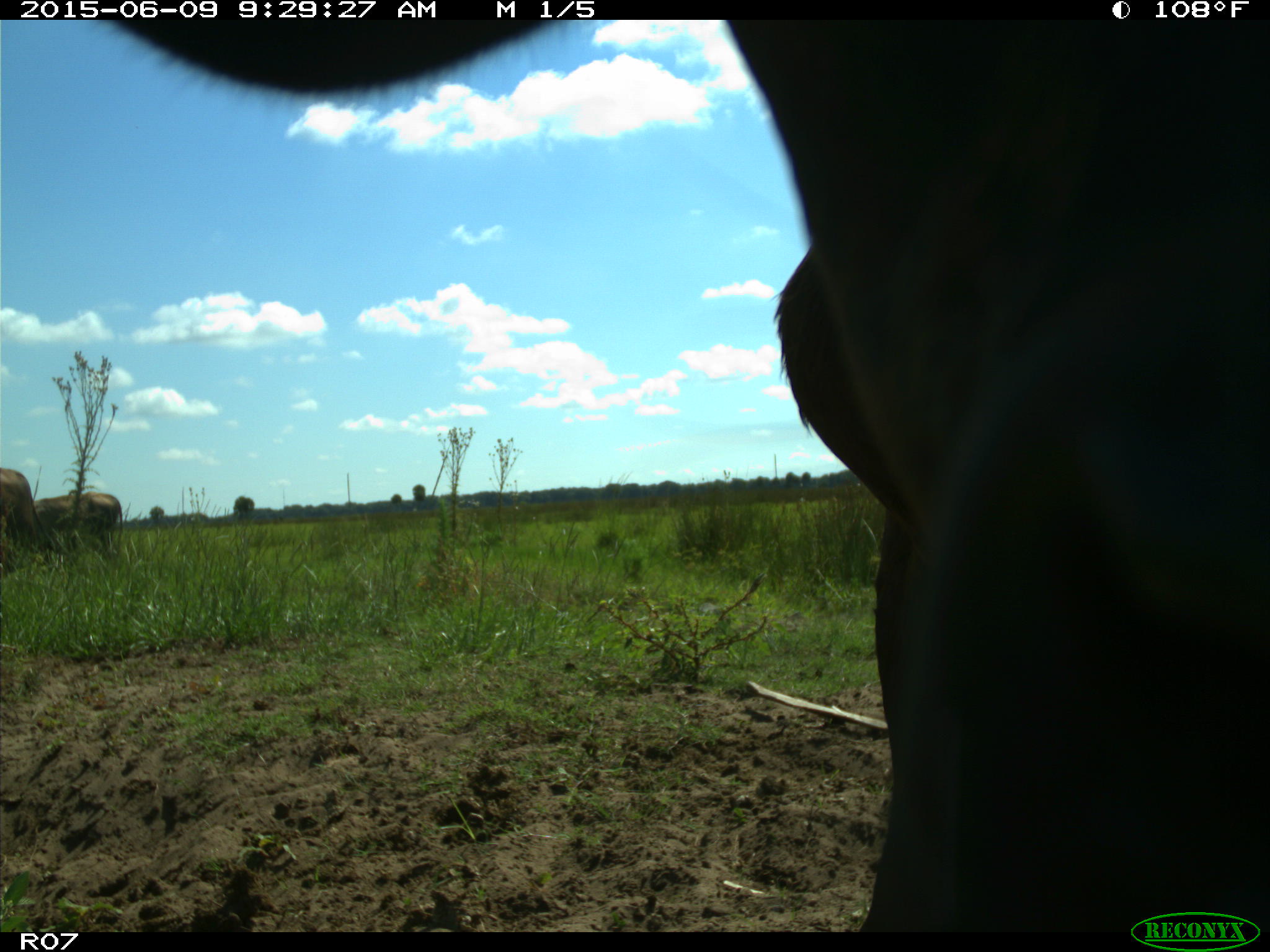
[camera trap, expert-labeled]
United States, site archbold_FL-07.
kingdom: Animalia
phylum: Chordata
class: Mammalia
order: Artiodactyla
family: Bovidae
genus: Bos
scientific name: Bos taurus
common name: domestic cow